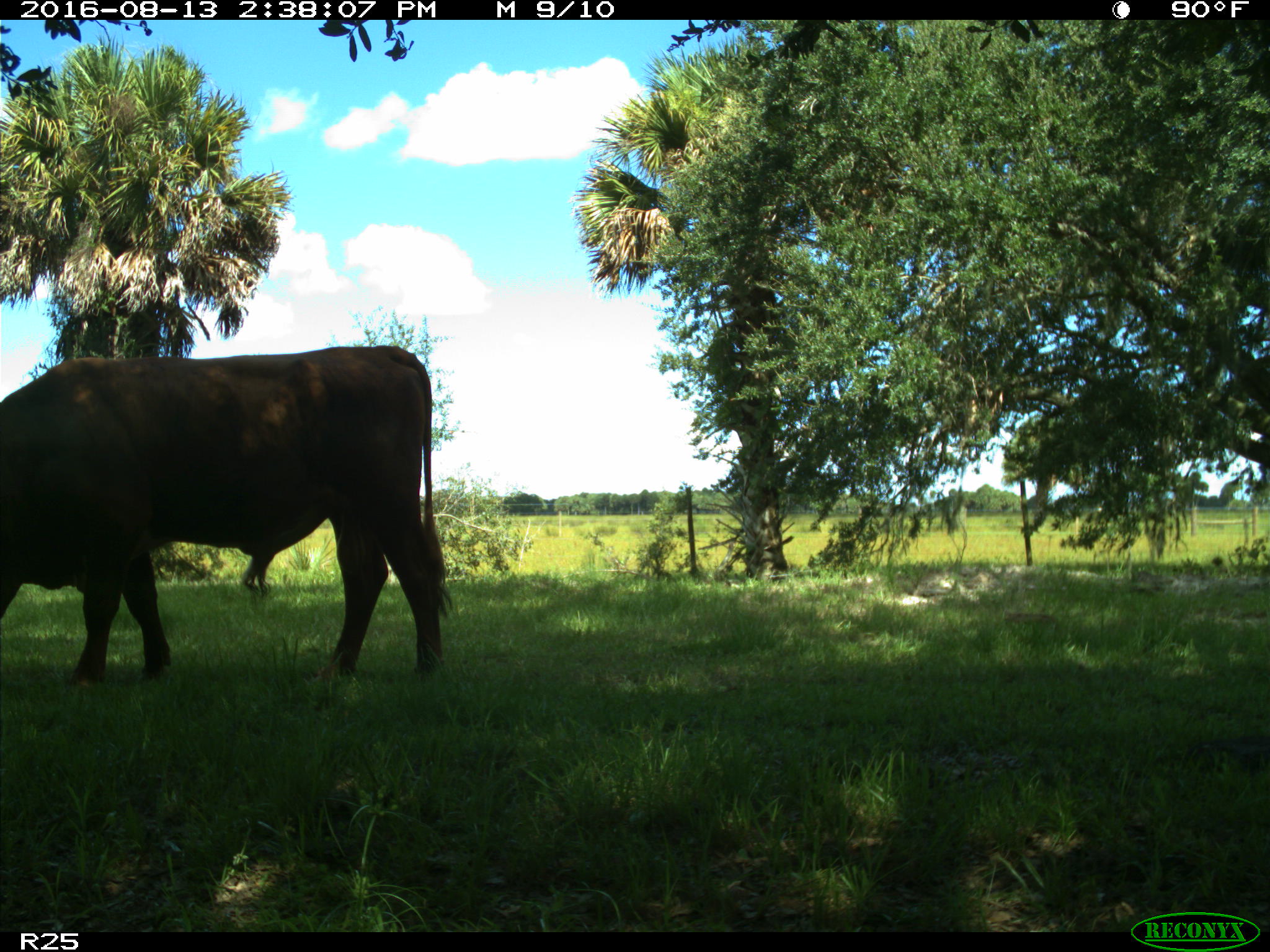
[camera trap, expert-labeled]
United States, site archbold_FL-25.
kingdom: Animalia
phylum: Chordata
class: Mammalia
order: Artiodactyla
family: Bovidae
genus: Bos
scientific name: Bos taurus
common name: domestic cow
Bos taurus (domestic cow).